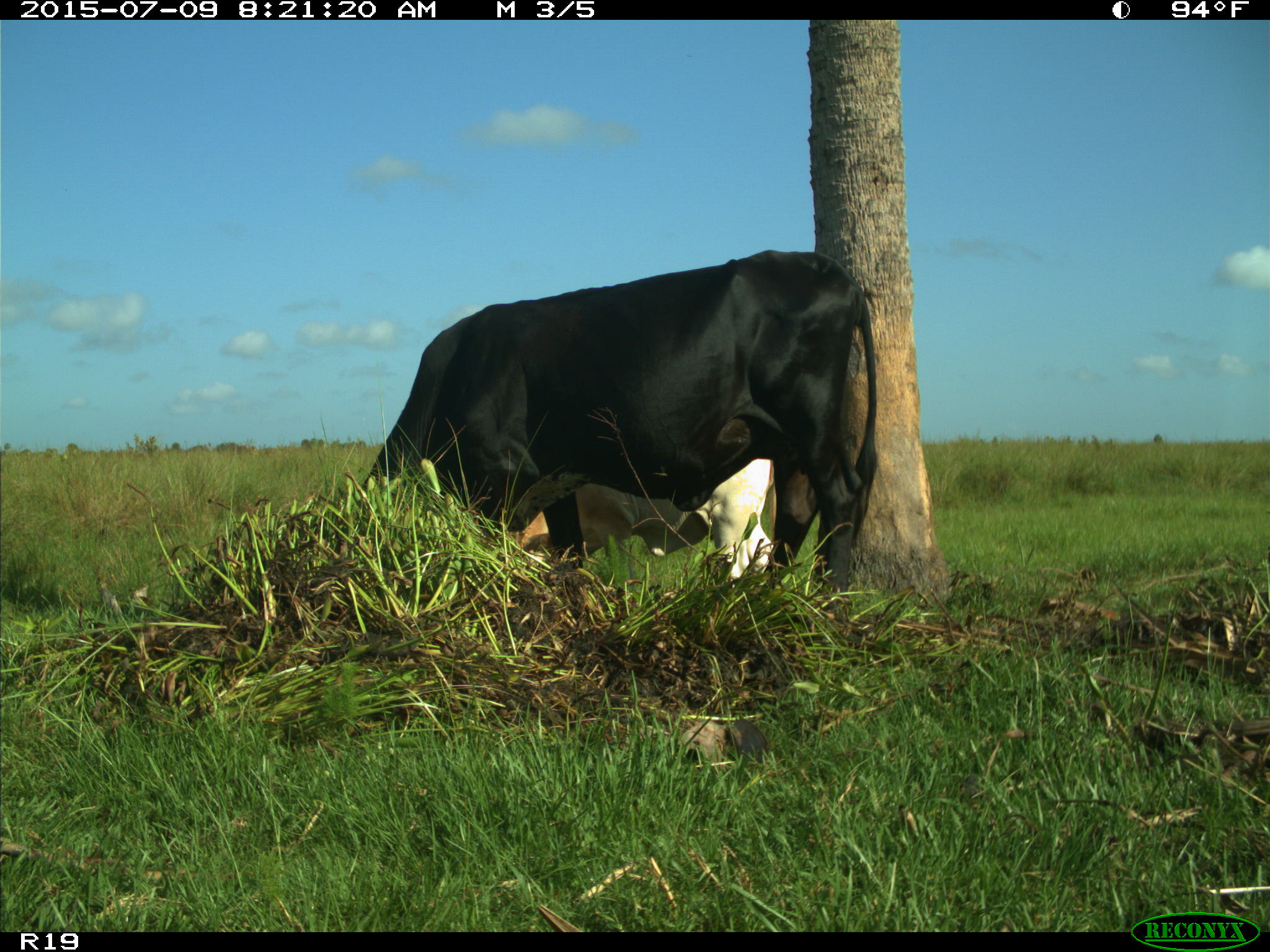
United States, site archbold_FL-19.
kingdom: Animalia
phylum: Chordata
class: Mammalia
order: Artiodactyla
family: Bovidae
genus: Bos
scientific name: Bos taurus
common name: domestic cow